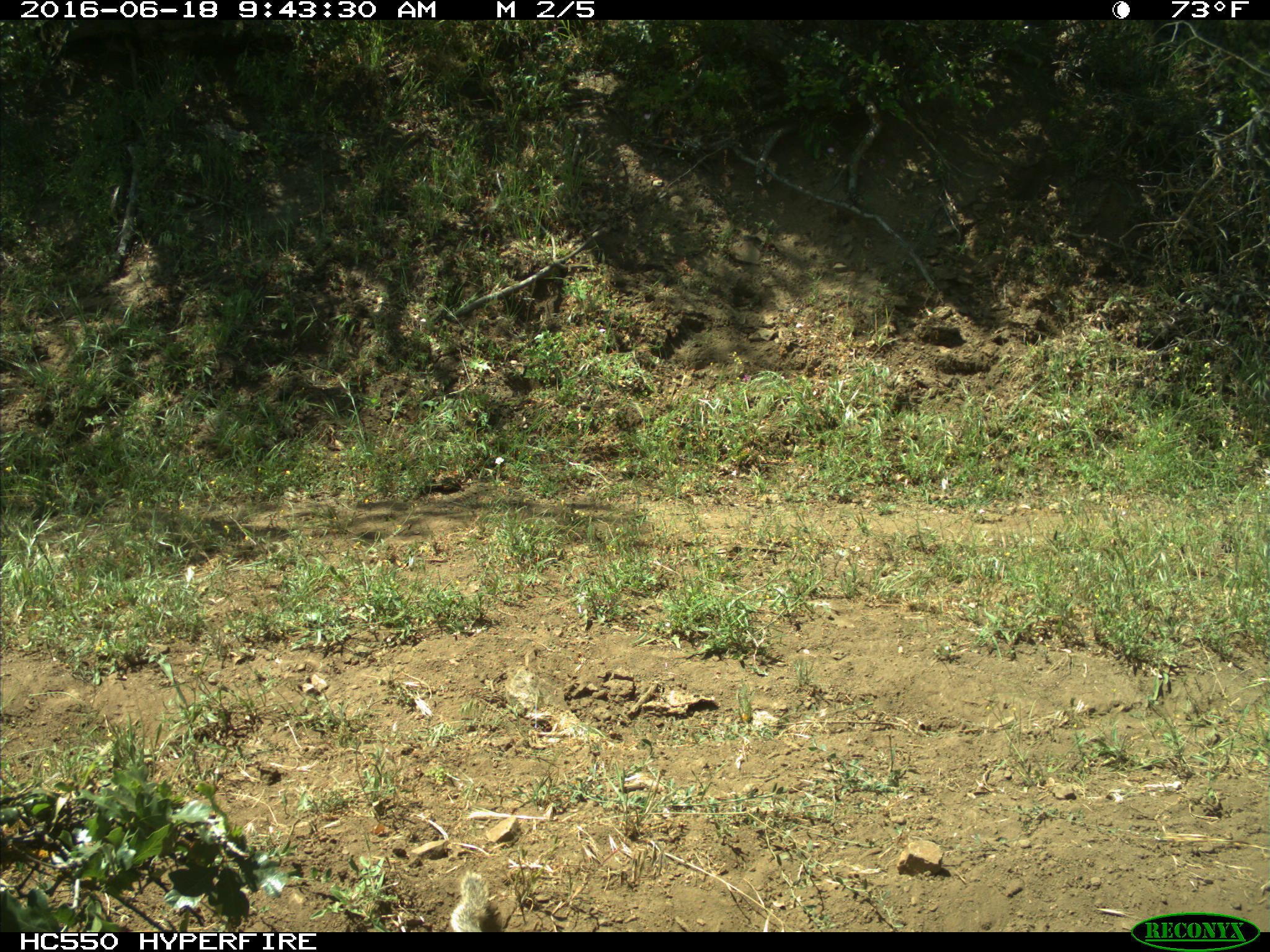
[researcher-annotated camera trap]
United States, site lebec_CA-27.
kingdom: Animalia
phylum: Chordata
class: Mammalia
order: Rodentia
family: Sciuridae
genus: Otospermophilus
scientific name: Otospermophilus beecheyi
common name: california ground squirrel